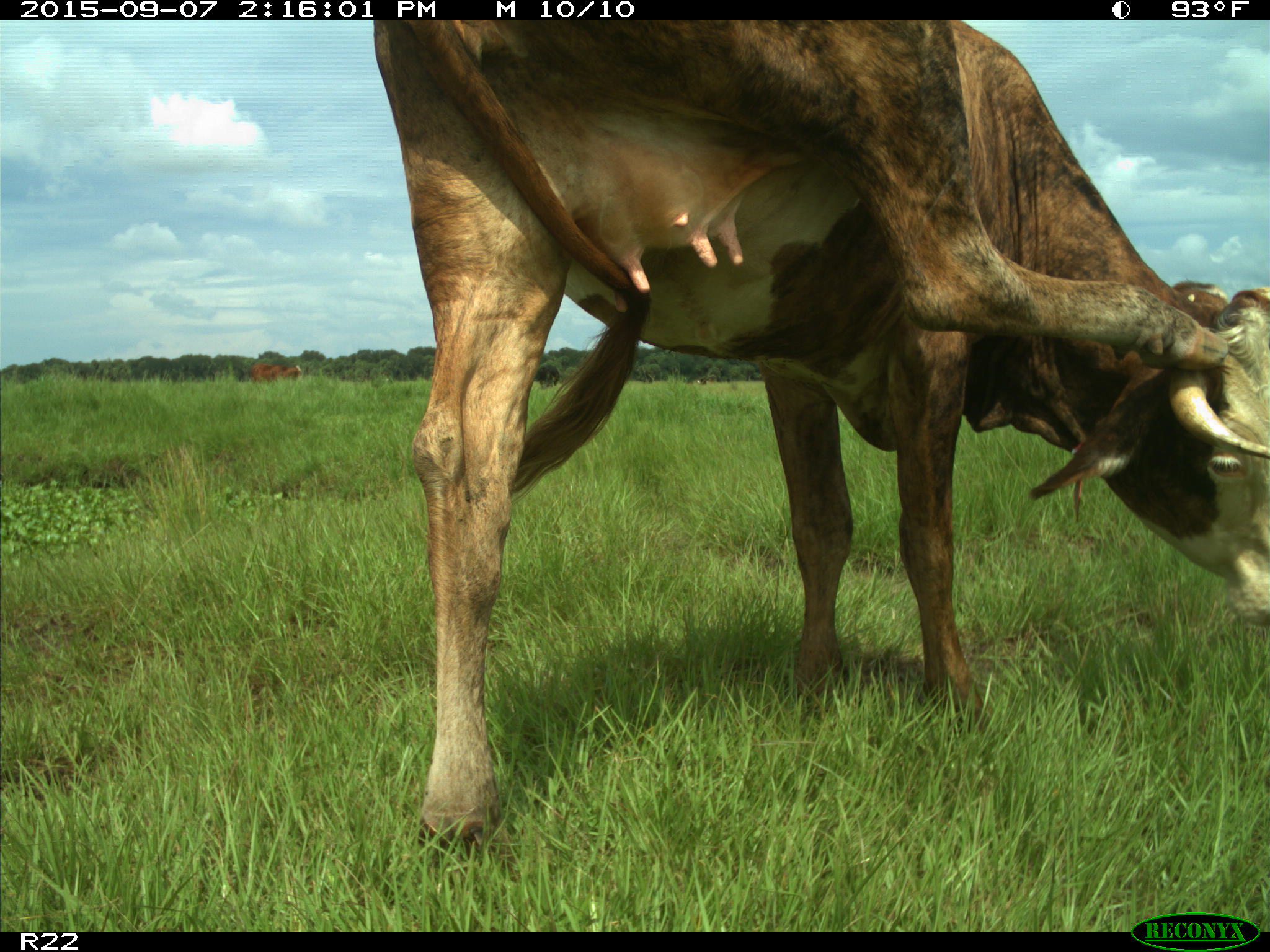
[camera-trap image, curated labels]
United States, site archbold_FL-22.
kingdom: Animalia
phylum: Chordata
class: Mammalia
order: Artiodactyla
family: Bovidae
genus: Bos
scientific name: Bos taurus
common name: domestic cow